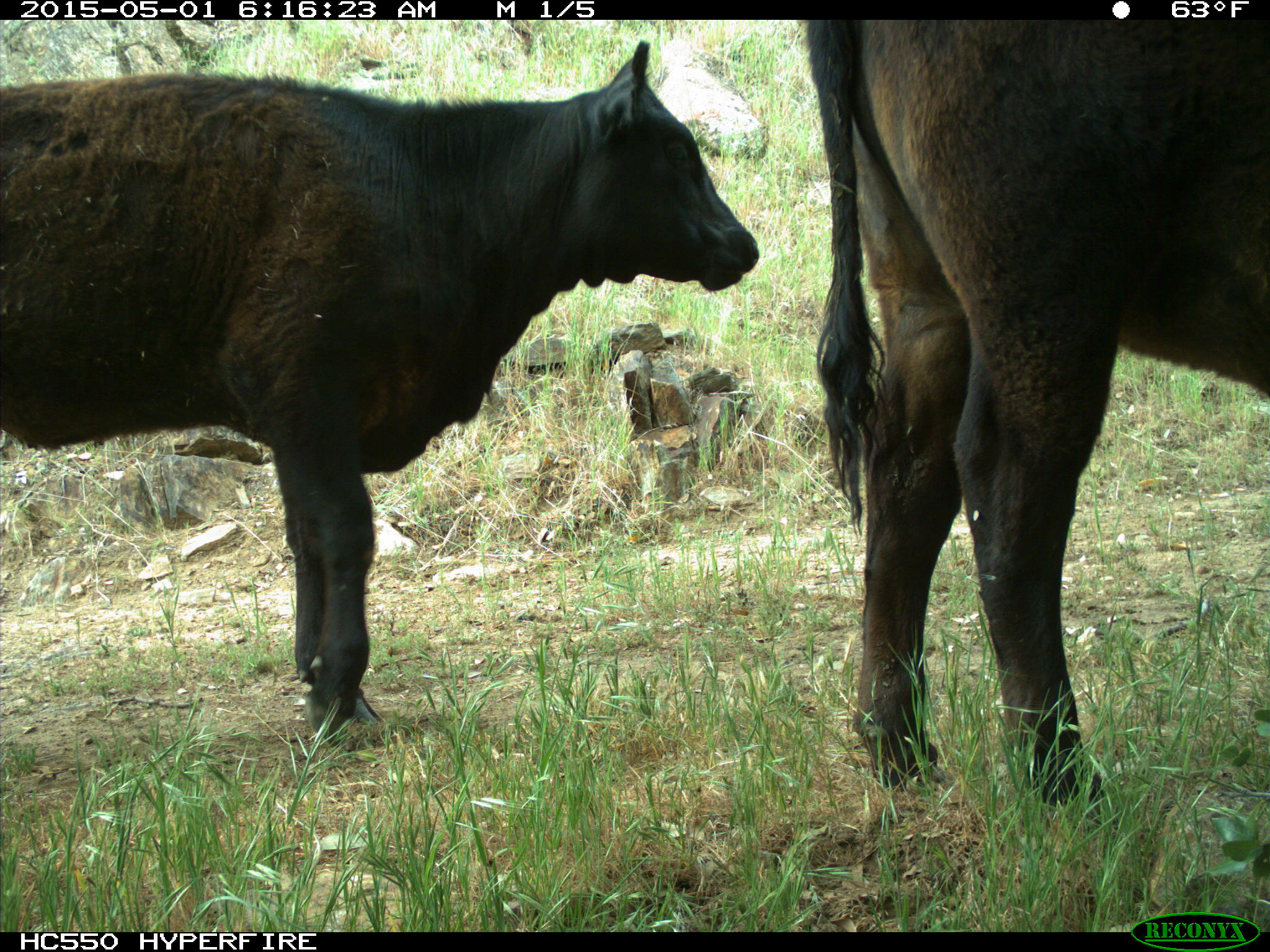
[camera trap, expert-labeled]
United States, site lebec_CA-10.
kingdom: Animalia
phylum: Chordata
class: Mammalia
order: Artiodactyla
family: Bovidae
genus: Bos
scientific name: Bos taurus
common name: domestic cow